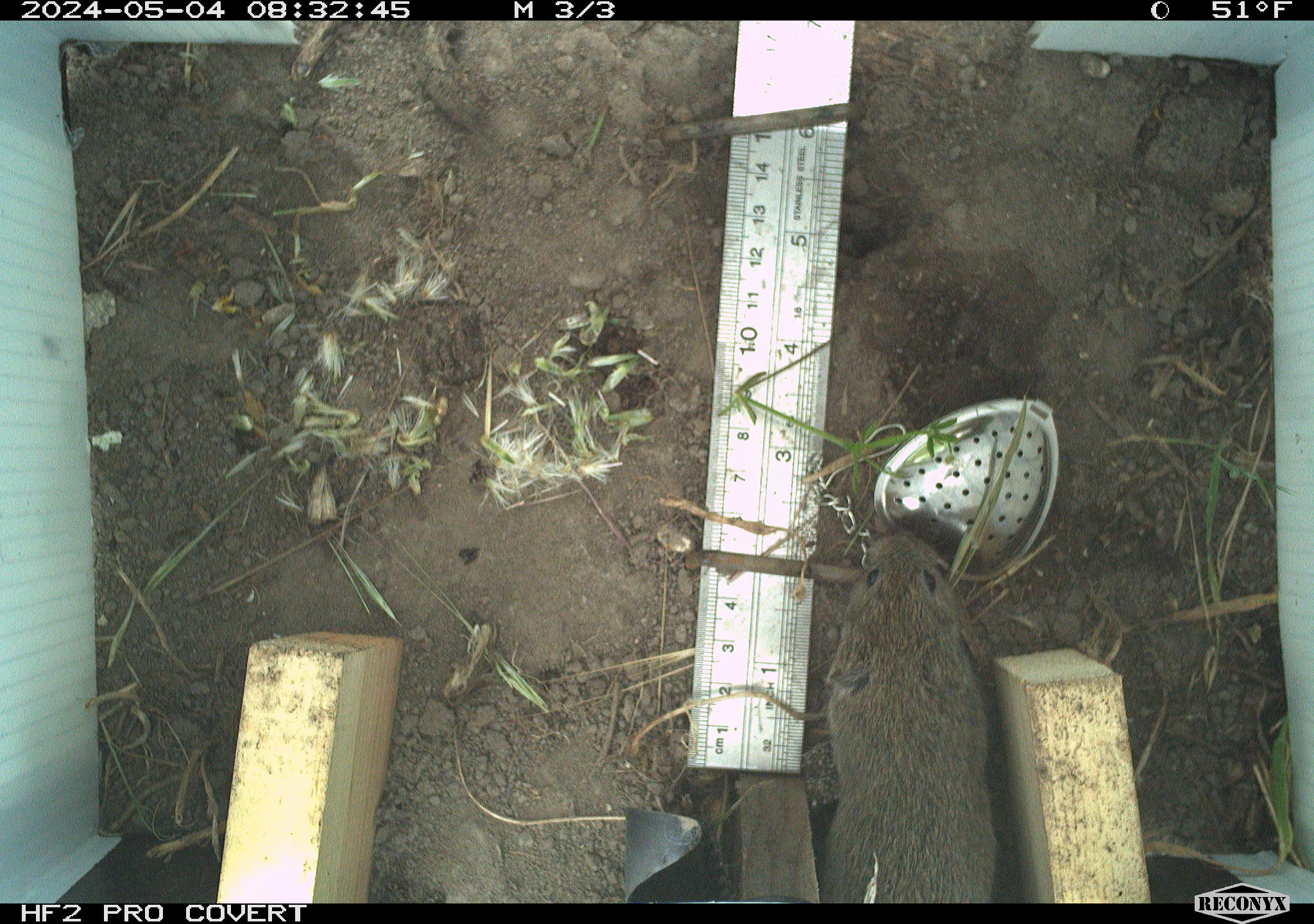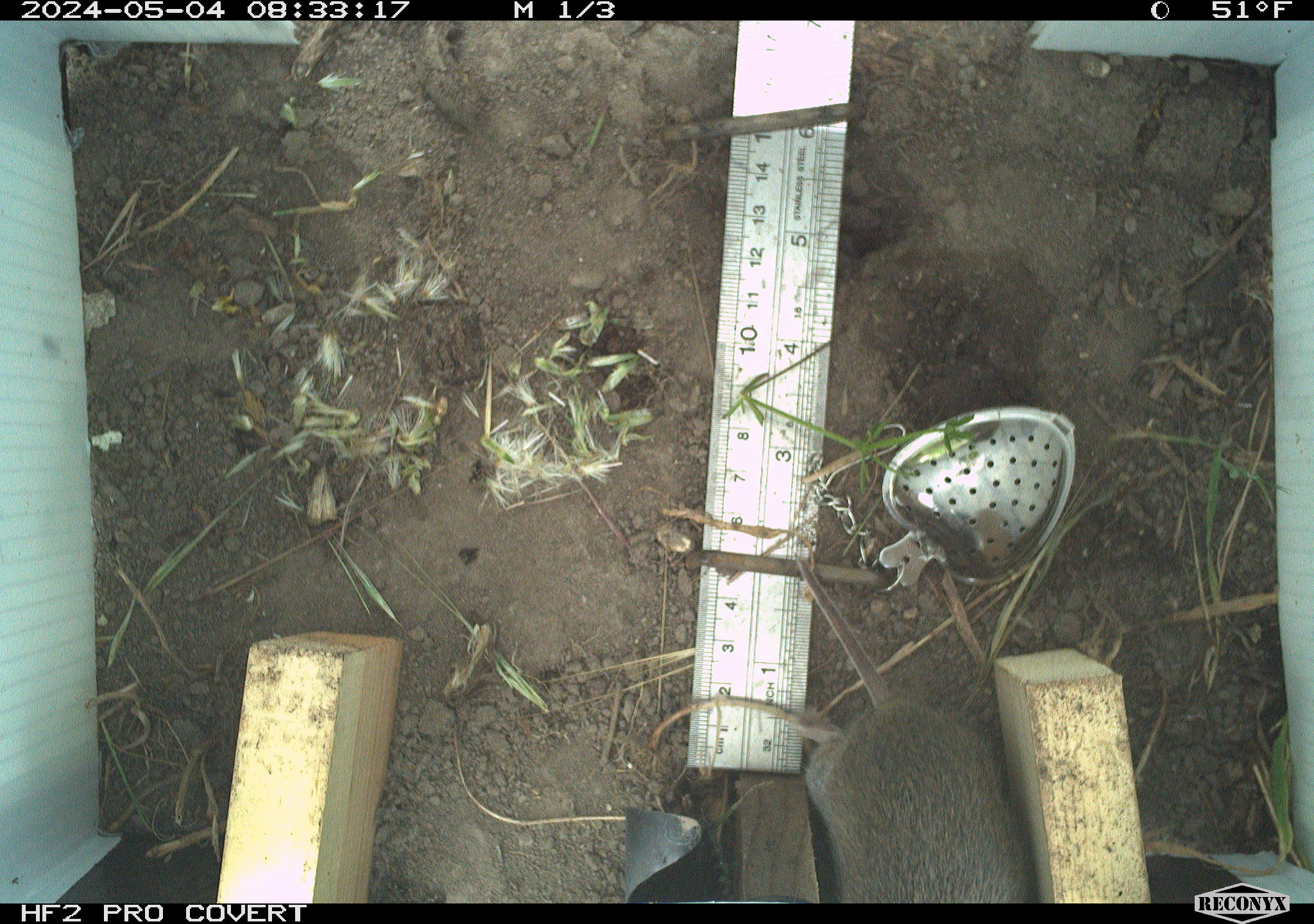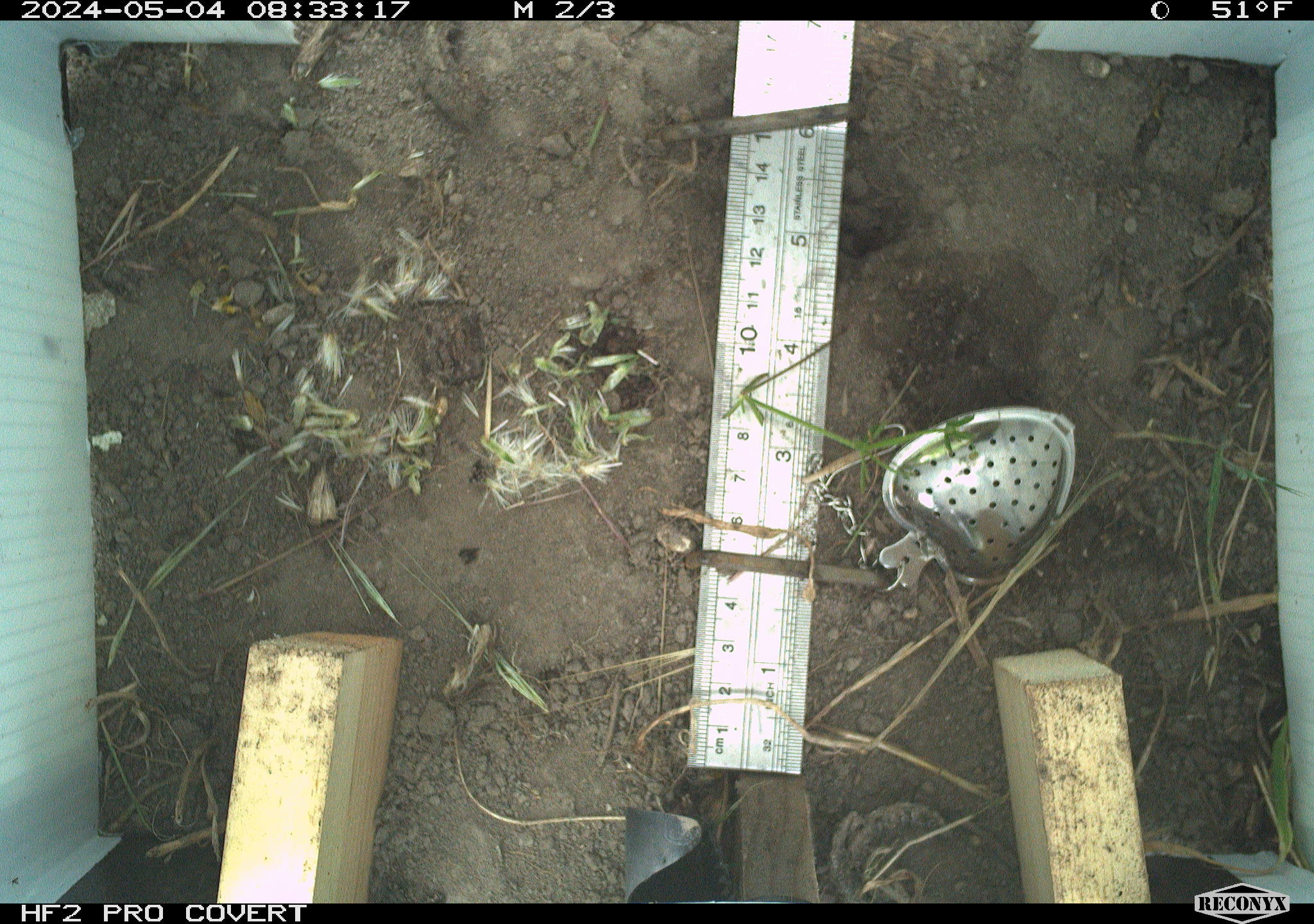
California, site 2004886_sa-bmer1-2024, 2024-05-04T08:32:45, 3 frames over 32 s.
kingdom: Animalia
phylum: Chordata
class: Mammalia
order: Rodentia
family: Cricetidae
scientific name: Arvicolinae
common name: voles, lemmings, and muskrats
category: arvicolinae subfamily